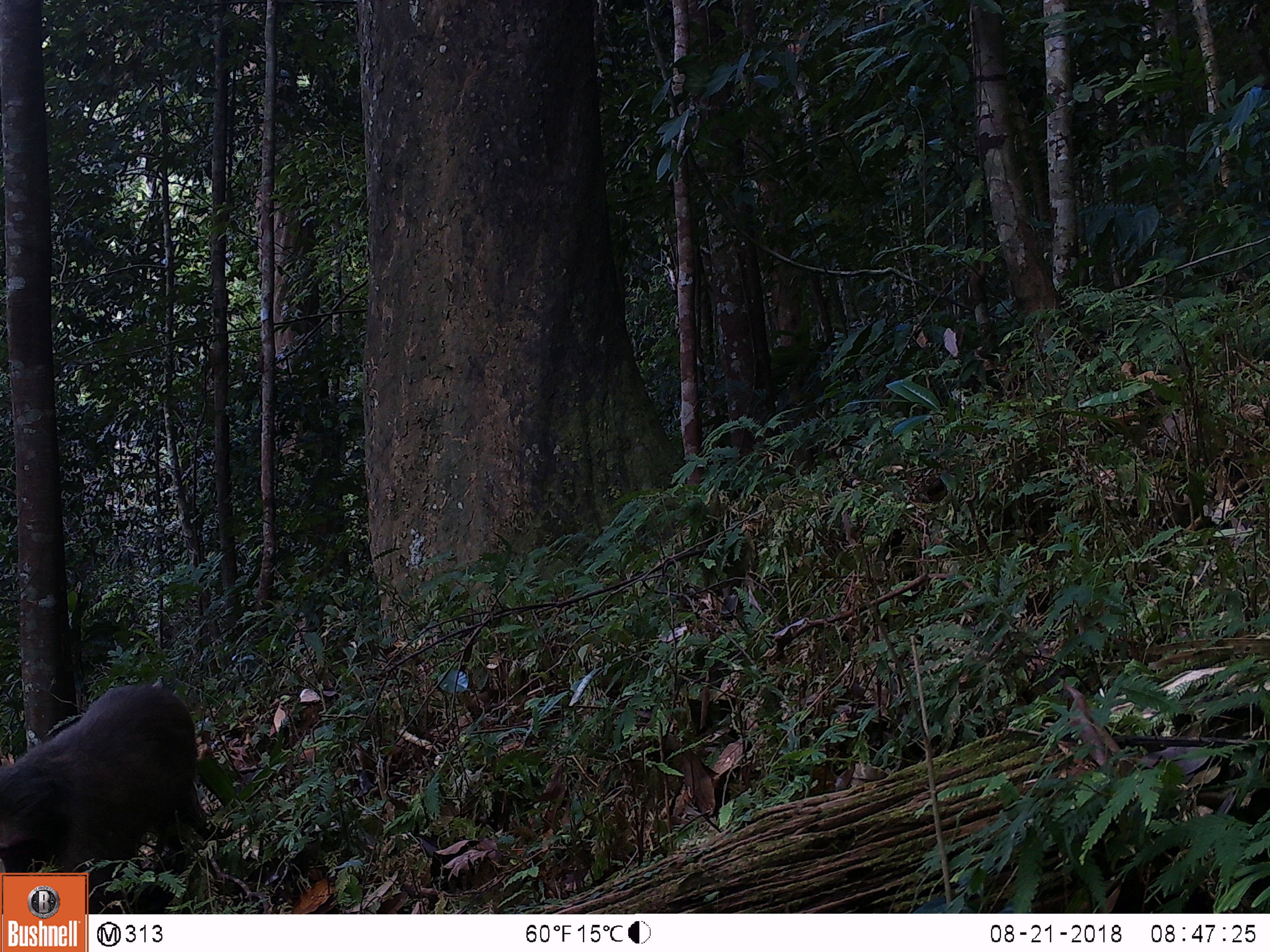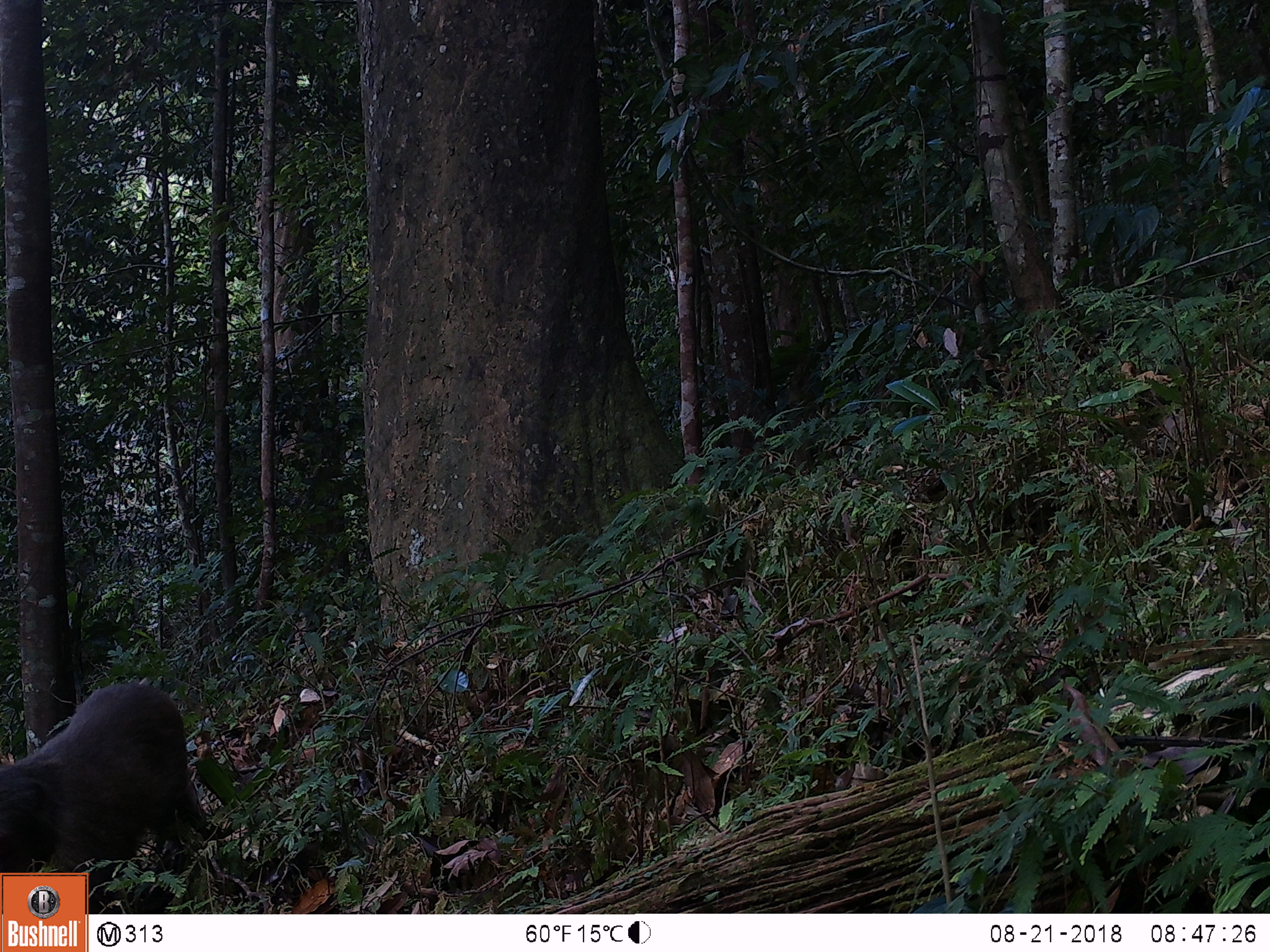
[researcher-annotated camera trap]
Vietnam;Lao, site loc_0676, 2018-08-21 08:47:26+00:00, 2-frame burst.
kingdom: Animalia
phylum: Chordata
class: Mammalia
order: Primates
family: Cercopithecidae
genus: Macaca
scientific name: Macaca arctoides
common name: stump-tailed macaque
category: stump tailed macaque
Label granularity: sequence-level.